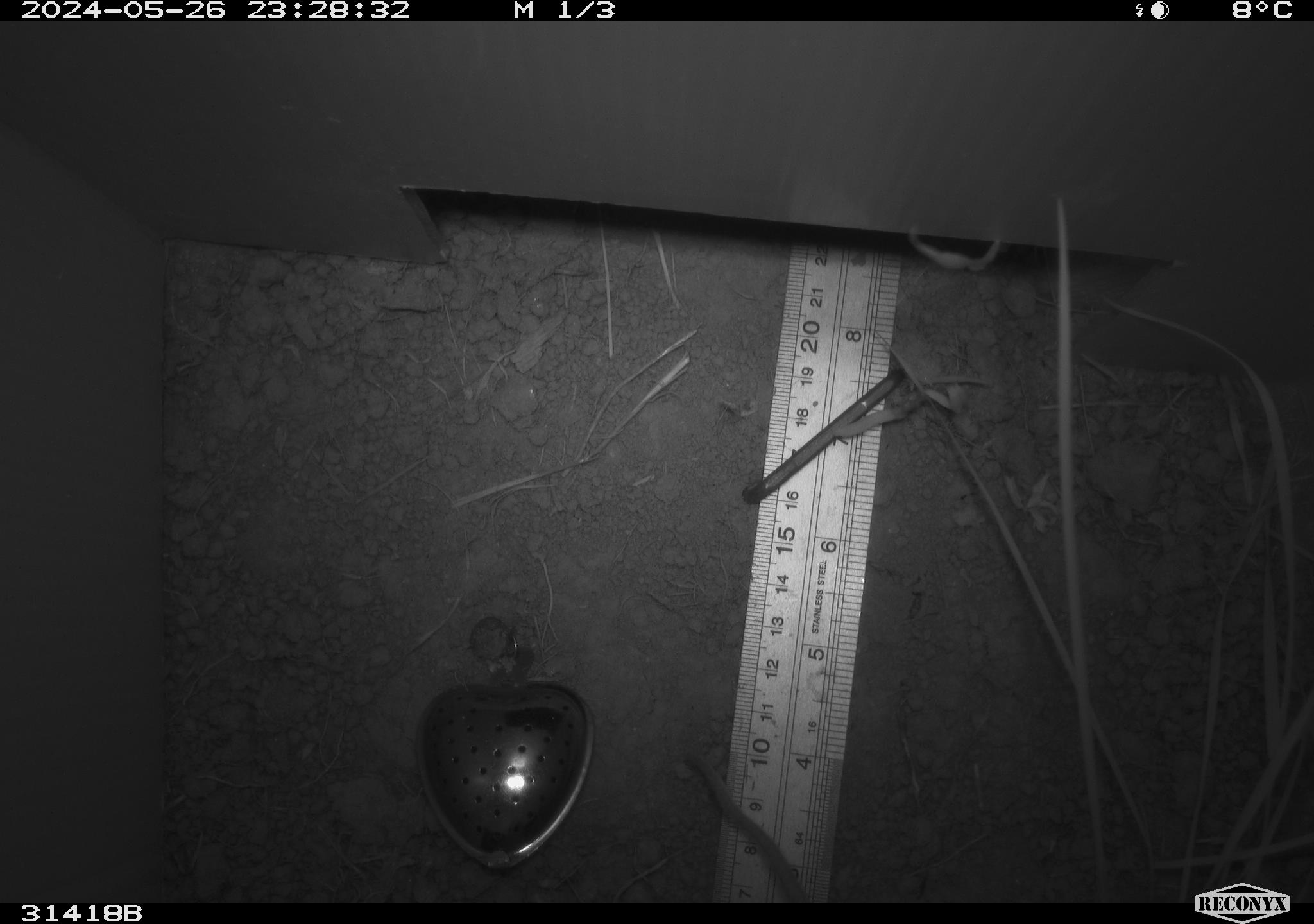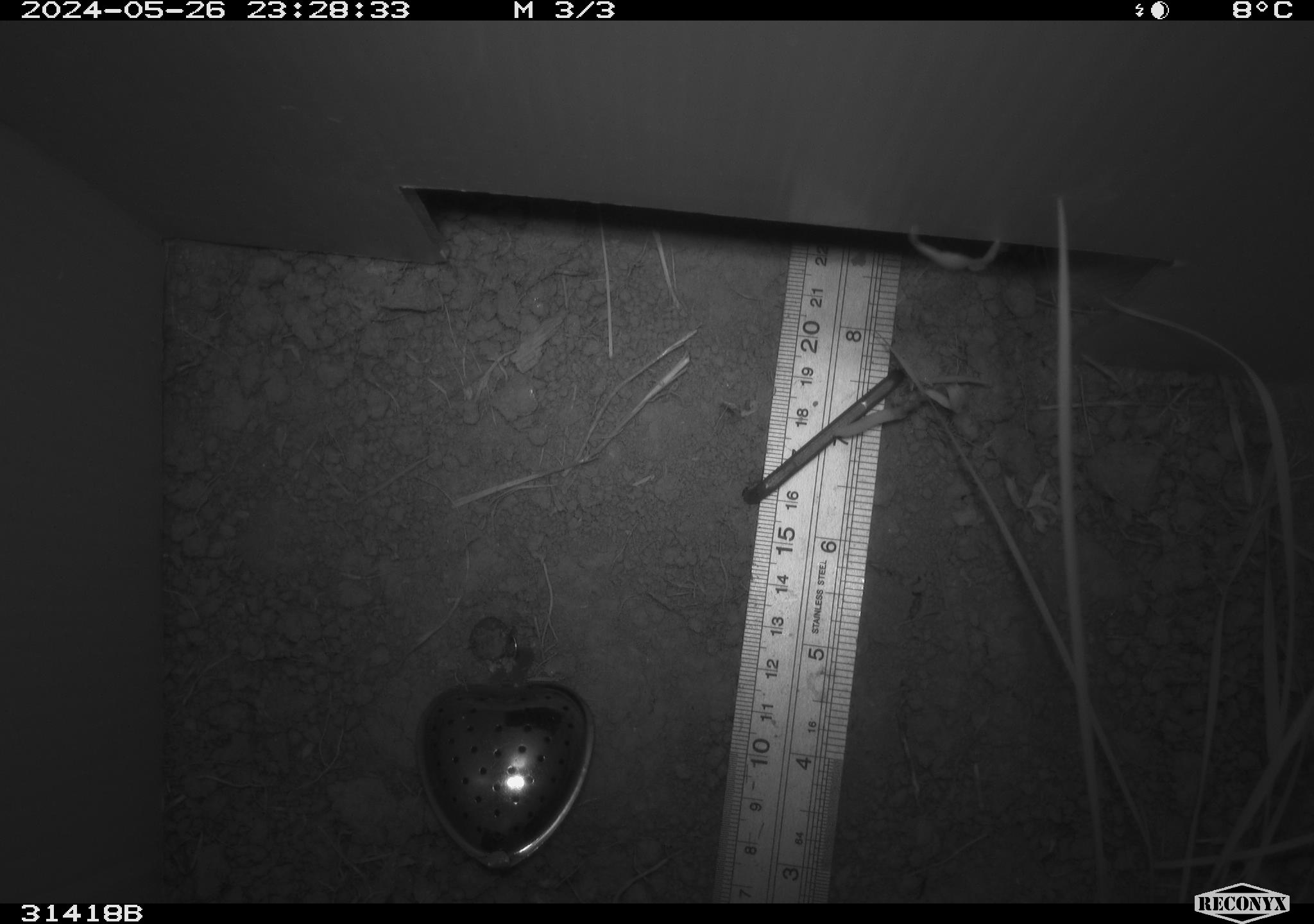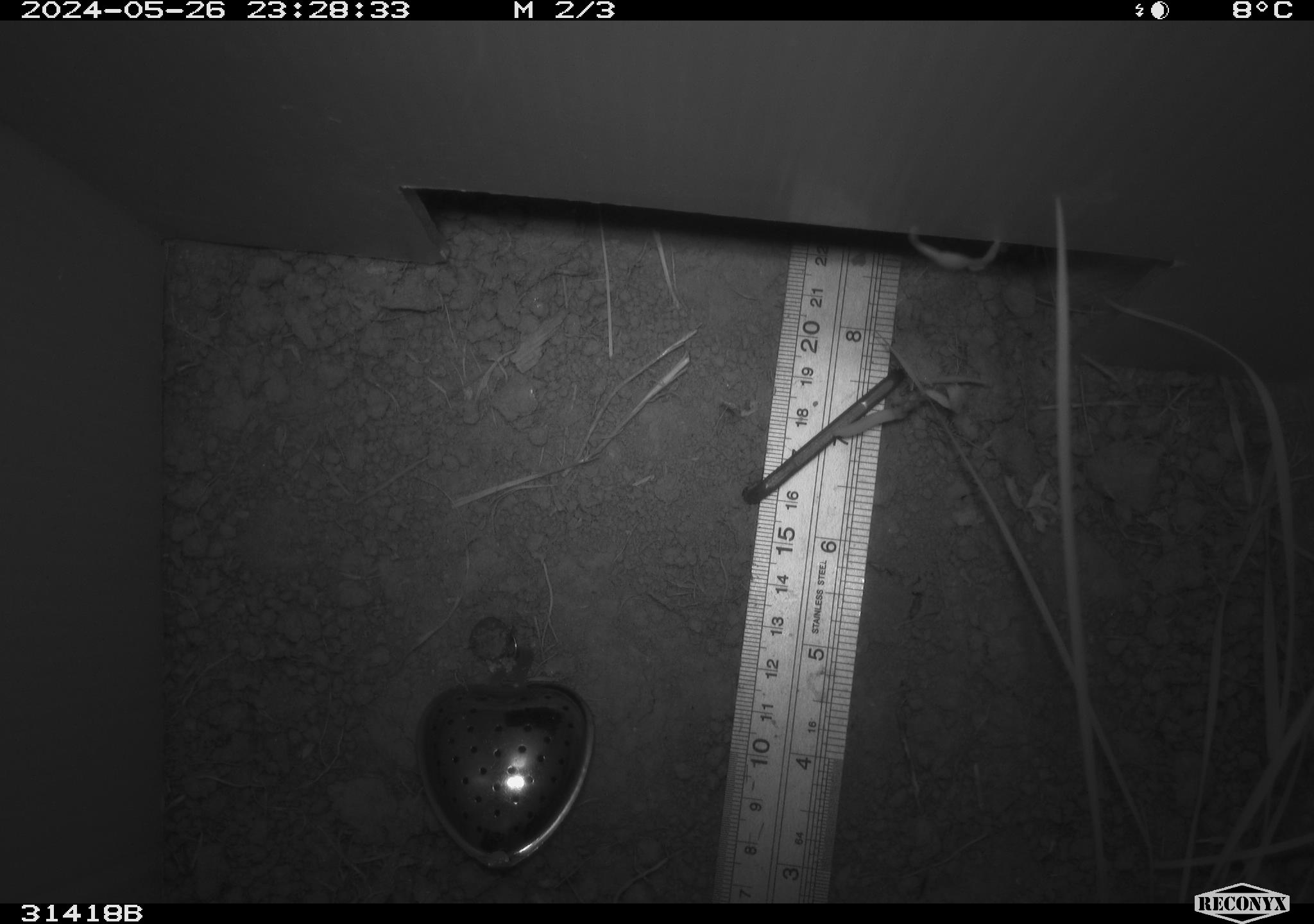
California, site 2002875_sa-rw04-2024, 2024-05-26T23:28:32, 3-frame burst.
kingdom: Animalia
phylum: Chordata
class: Mammalia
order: Rodentia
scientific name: Rodentia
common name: rodent